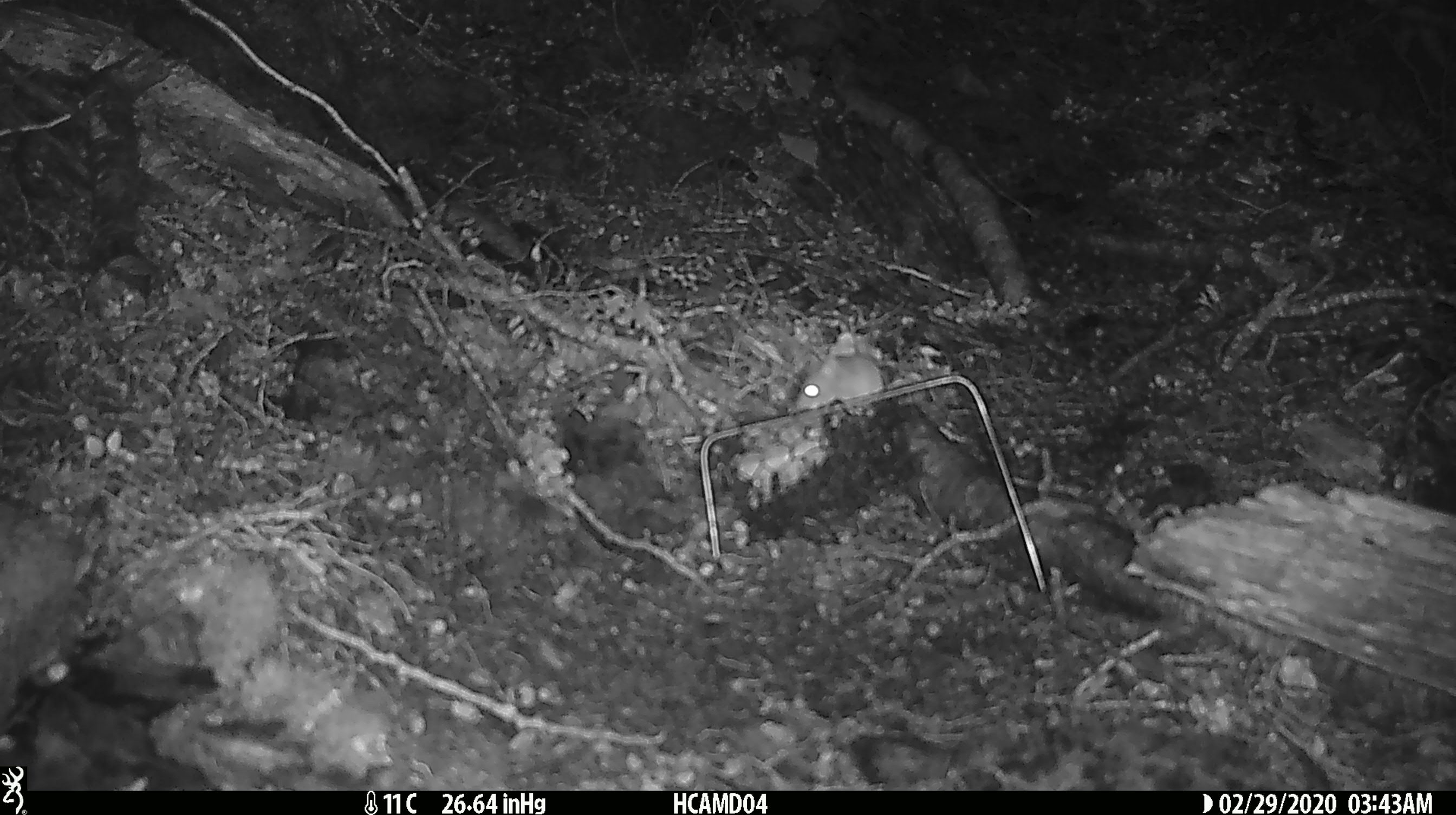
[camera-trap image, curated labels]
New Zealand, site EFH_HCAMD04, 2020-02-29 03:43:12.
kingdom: Animalia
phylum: Chordata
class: Mammalia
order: Rodentia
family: Muridae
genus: Mus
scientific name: Mus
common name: mouse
Mouse (Mus).